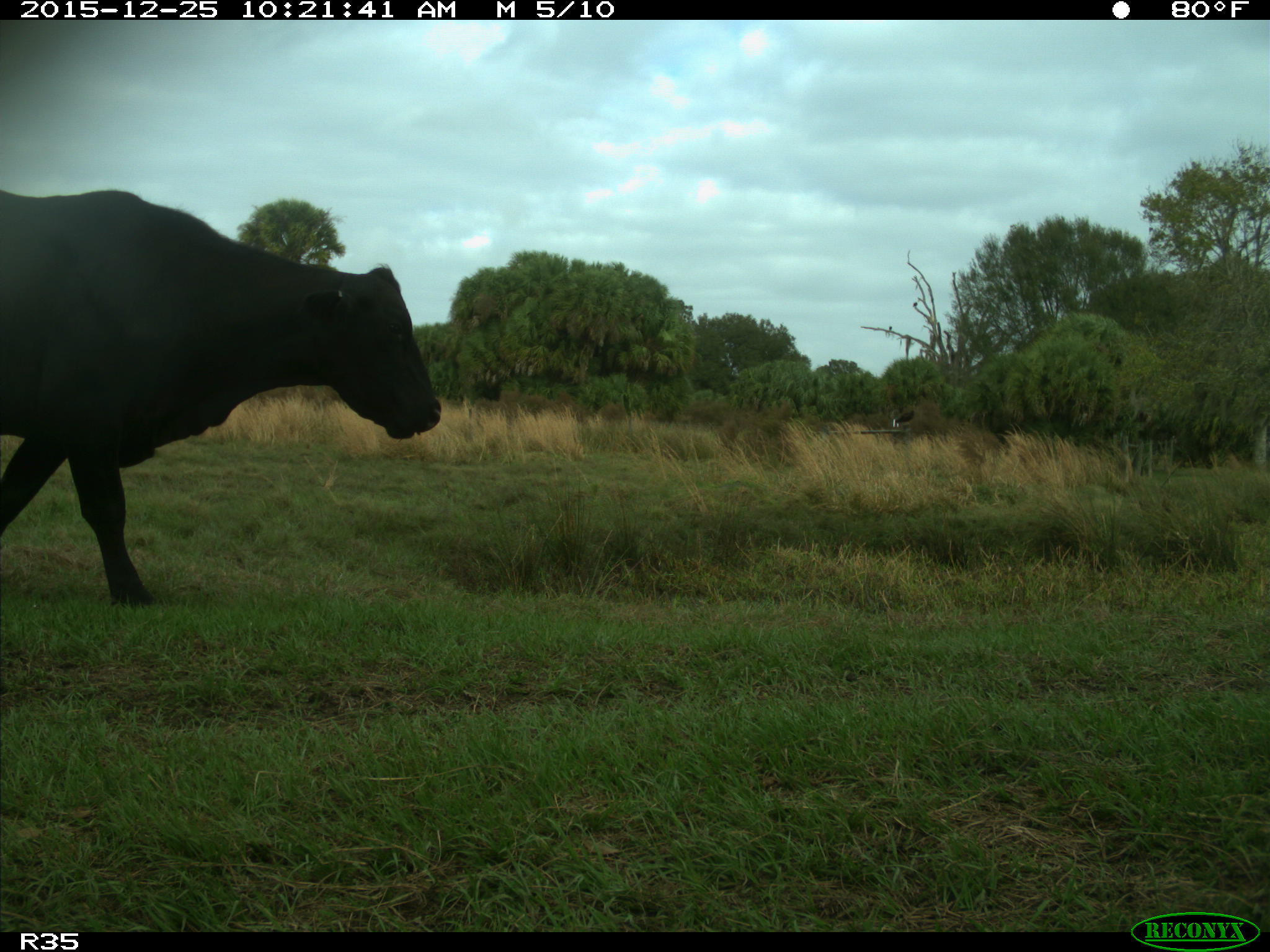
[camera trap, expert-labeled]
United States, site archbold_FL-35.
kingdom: Animalia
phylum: Chordata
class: Mammalia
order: Artiodactyla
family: Bovidae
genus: Bos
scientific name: Bos taurus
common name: domestic cow